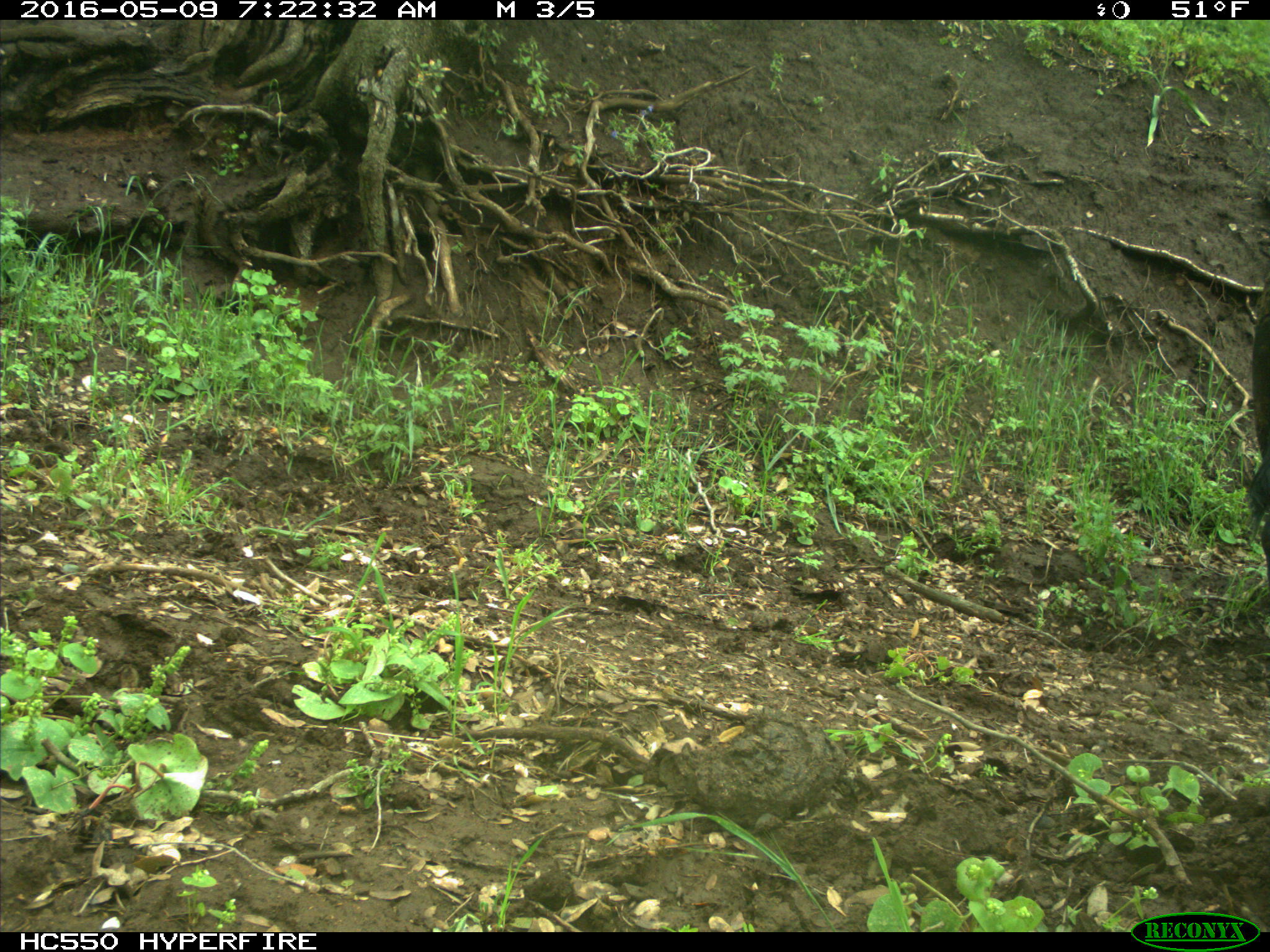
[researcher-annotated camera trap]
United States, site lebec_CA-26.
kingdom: Animalia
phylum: Chordata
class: Mammalia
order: Artiodactyla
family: Bovidae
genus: Bos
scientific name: Bos taurus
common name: domestic cow